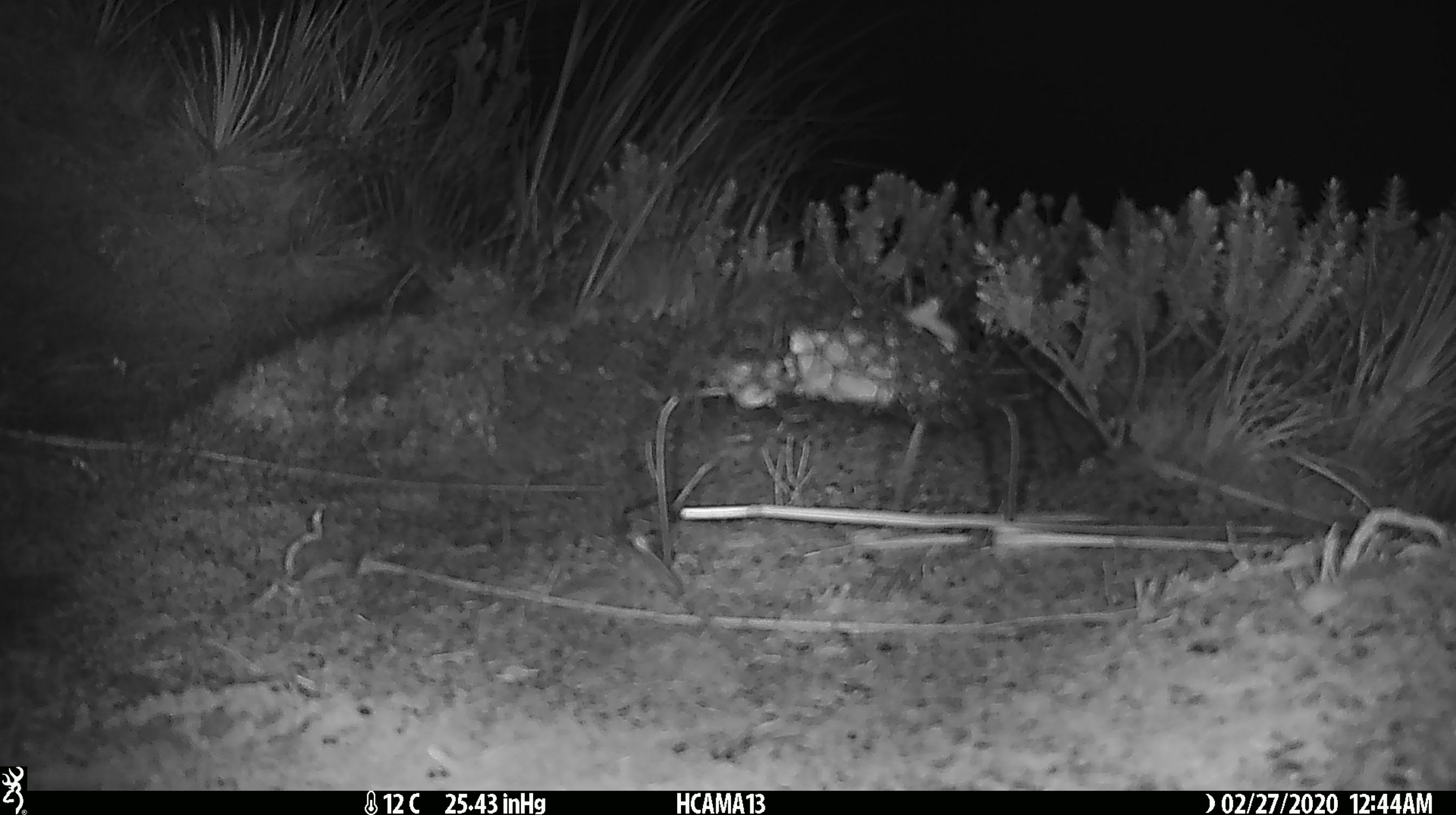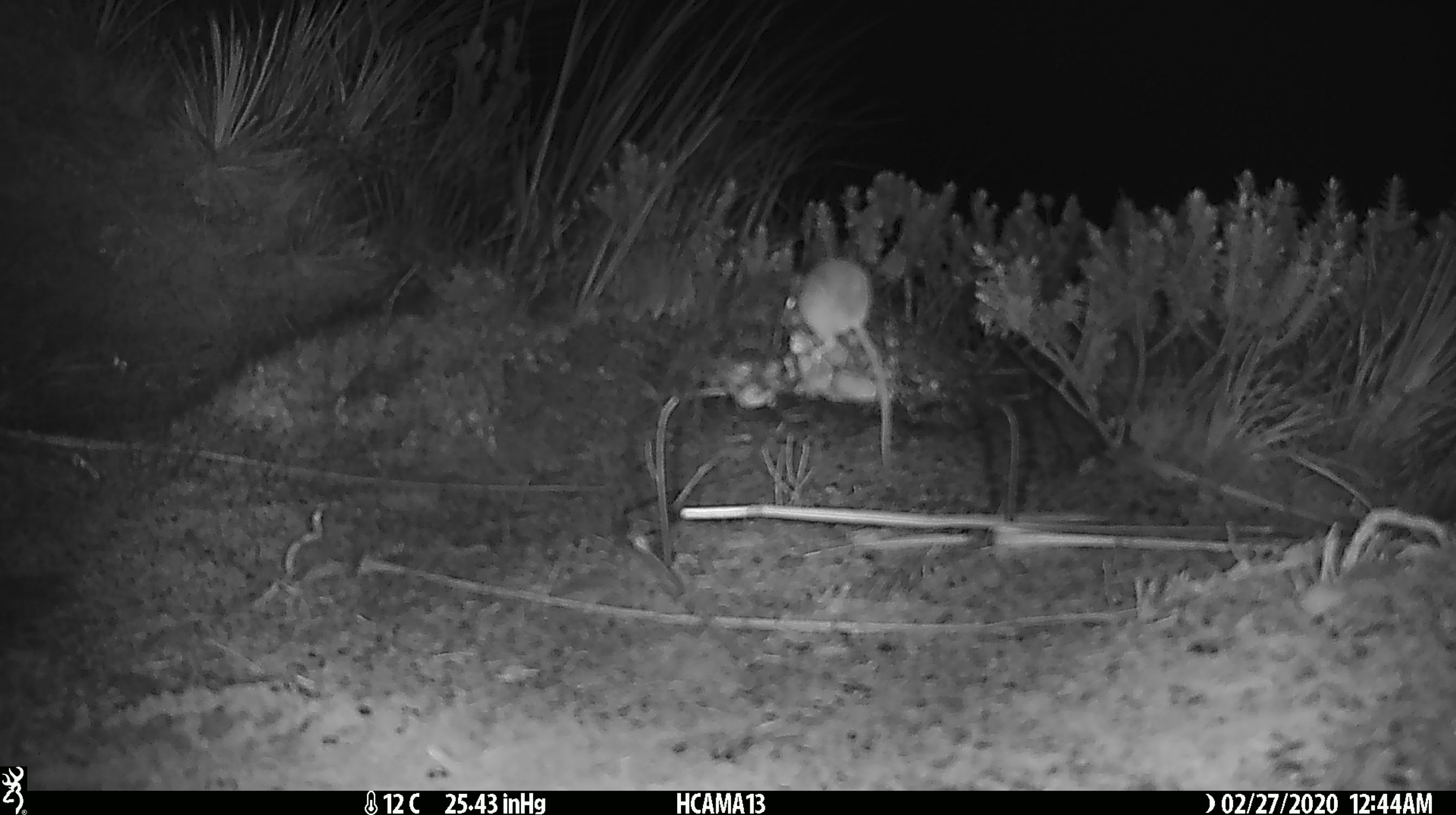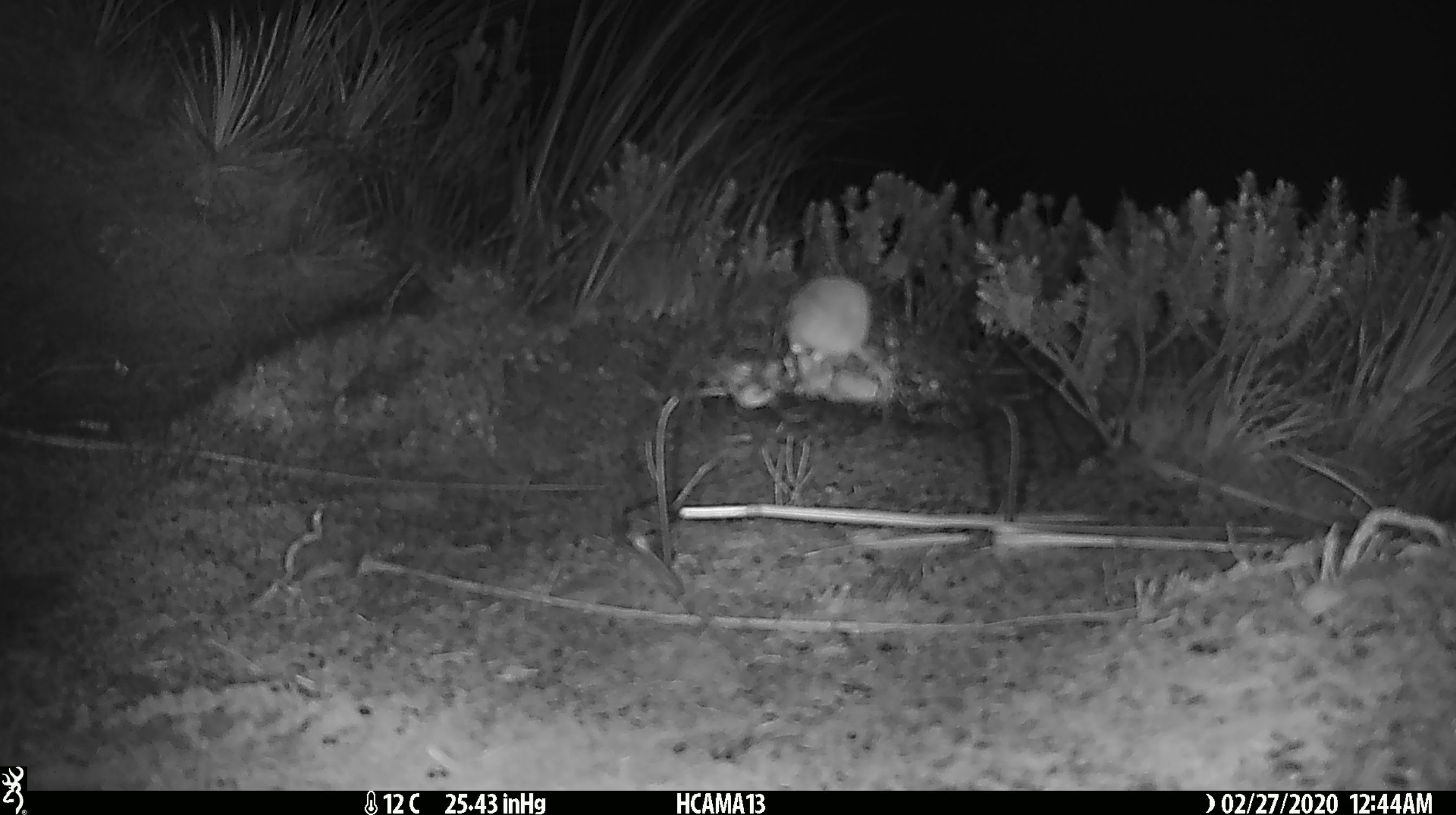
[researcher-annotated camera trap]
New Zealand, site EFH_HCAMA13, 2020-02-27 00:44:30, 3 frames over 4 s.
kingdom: Animalia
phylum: Chordata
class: Mammalia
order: Rodentia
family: Muridae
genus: Mus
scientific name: Mus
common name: mouse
Mouse (Mus).